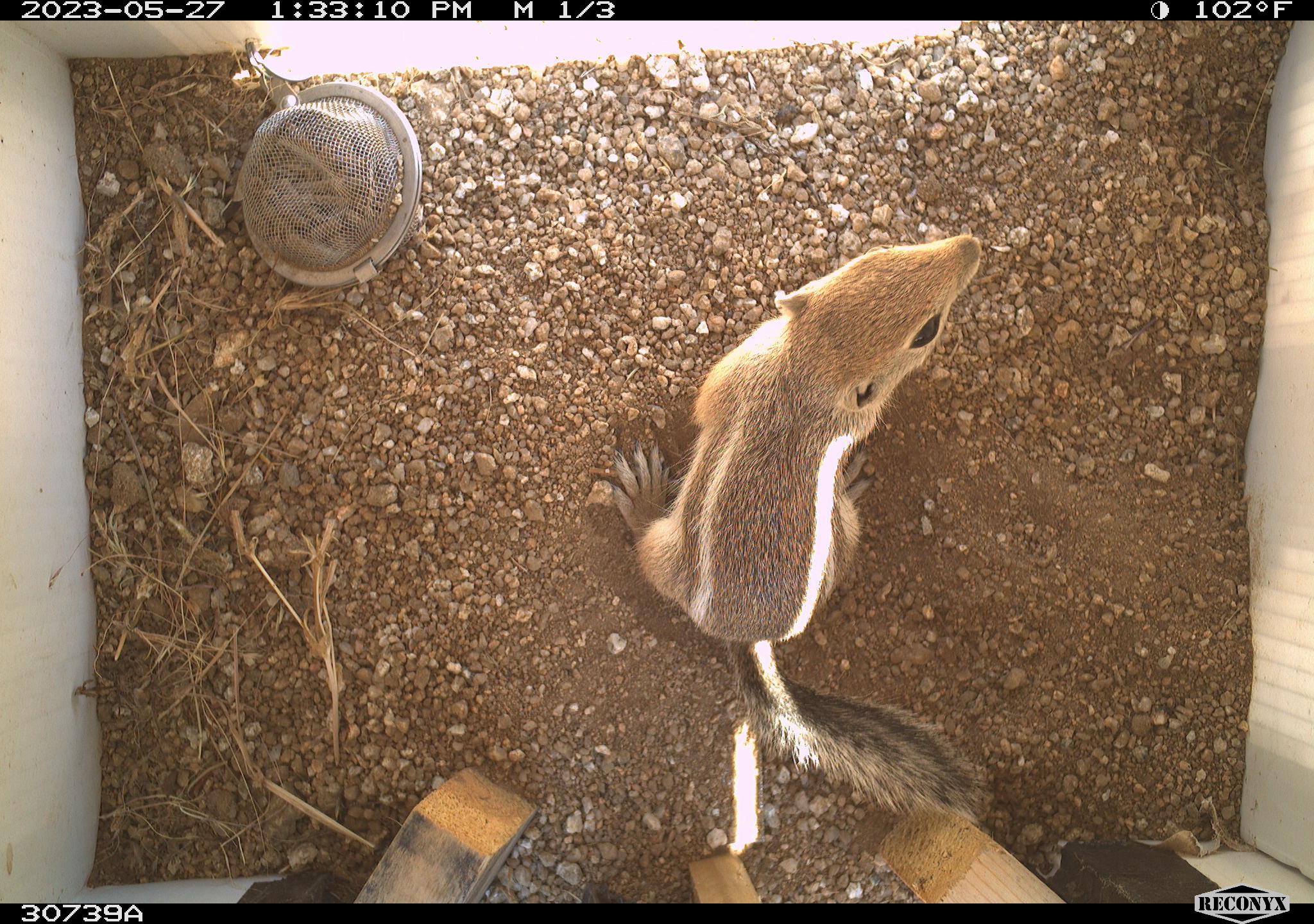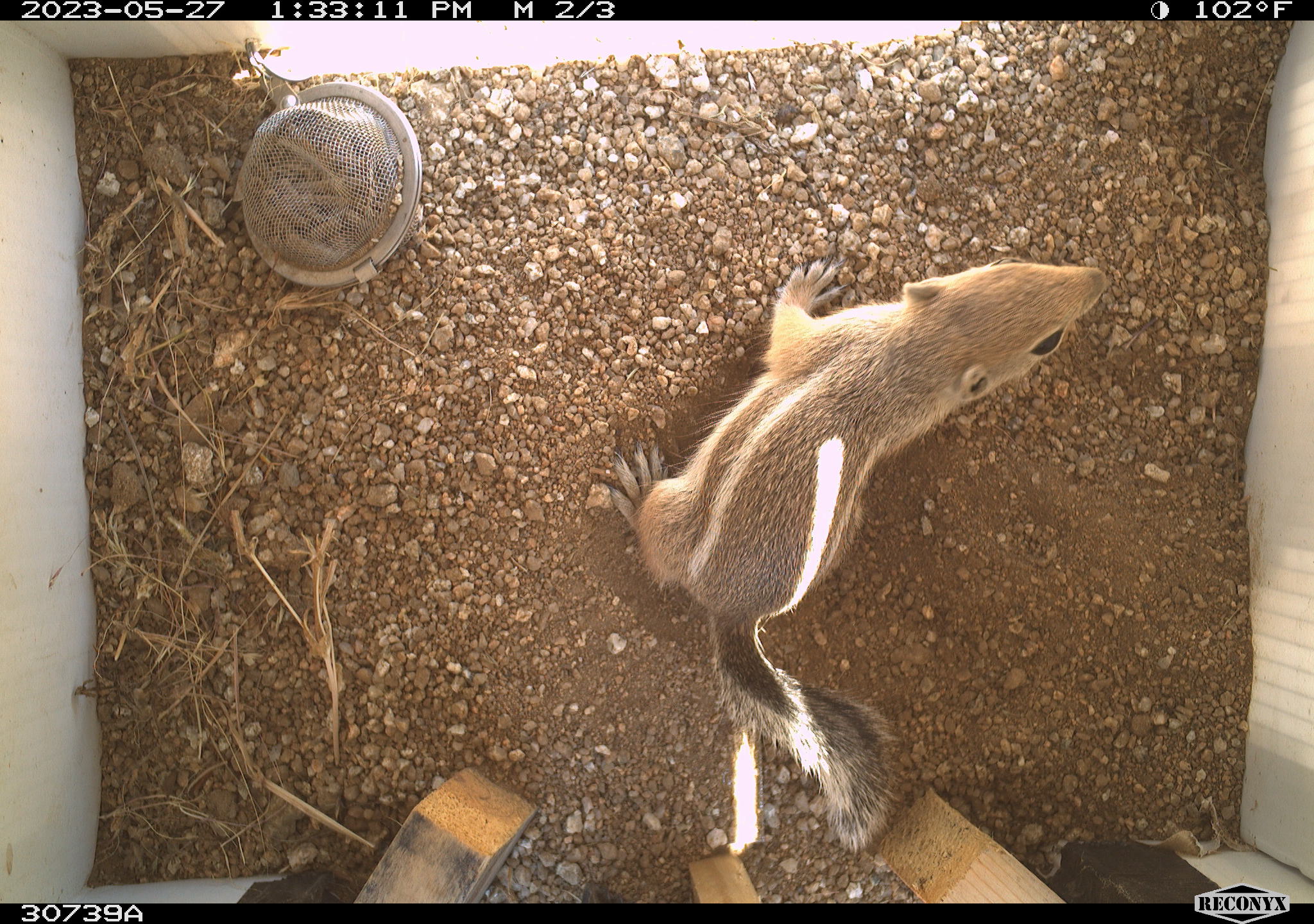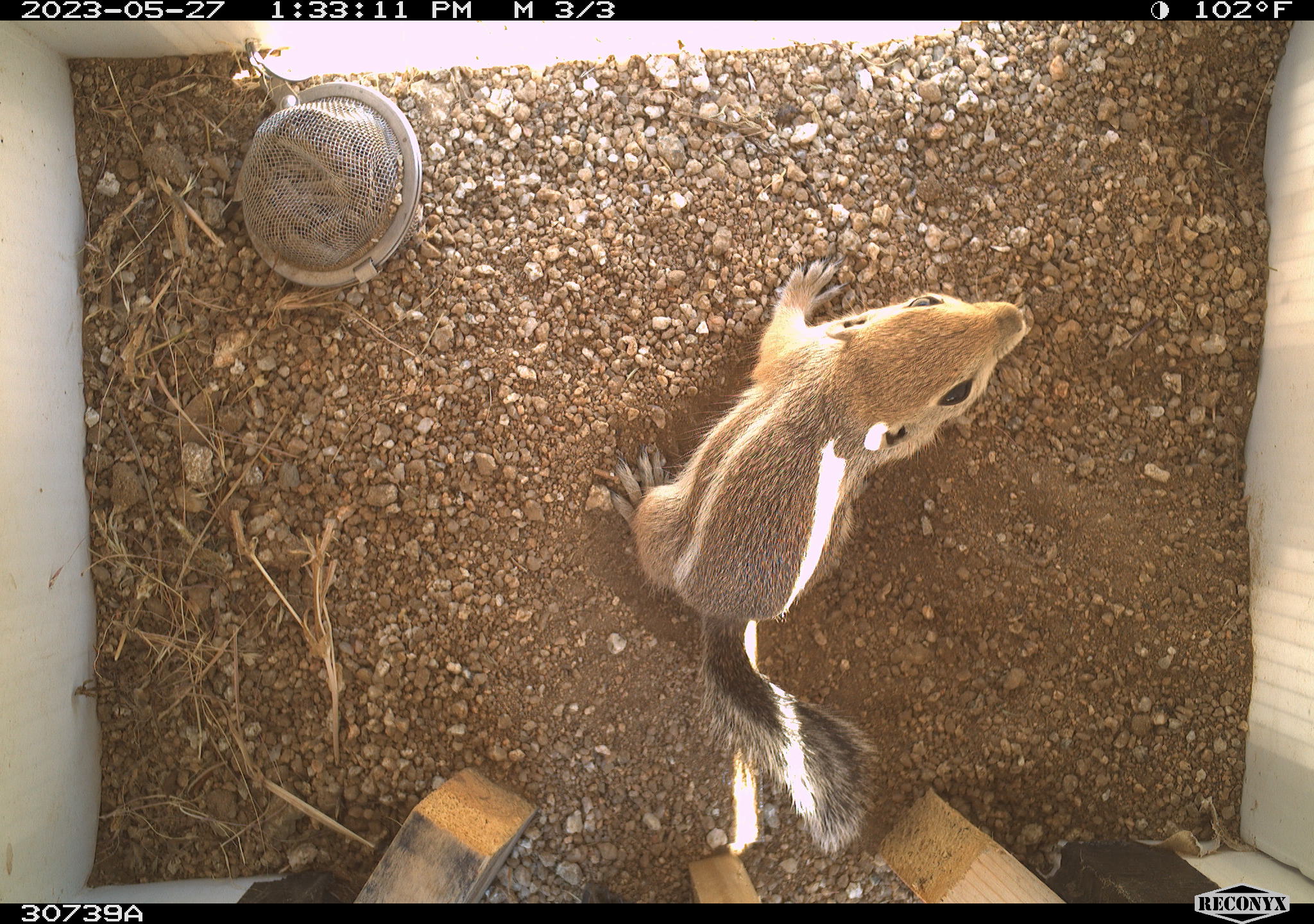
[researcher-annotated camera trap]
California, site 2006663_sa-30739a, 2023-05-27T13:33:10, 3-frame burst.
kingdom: Animalia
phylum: Chordata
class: Mammalia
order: Rodentia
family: Sciuridae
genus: Ammospermophilus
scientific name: Ammospermophilus leucurus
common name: white-tailed antelope squirrel